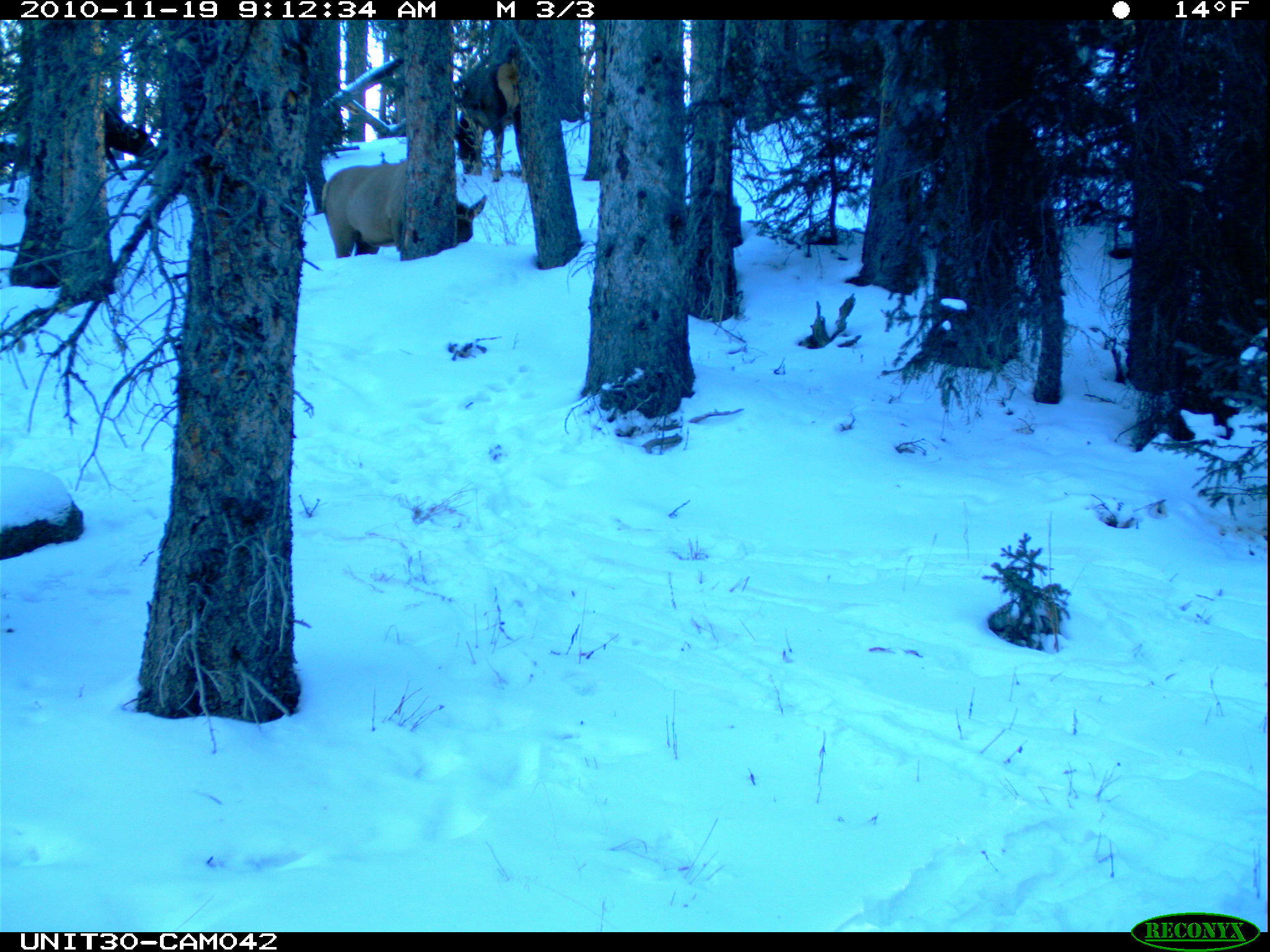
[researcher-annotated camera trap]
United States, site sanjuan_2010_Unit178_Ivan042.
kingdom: Animalia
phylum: Chordata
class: Mammalia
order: Artiodactyla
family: Cervidae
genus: Cervus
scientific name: Cervus elaphus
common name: red deer